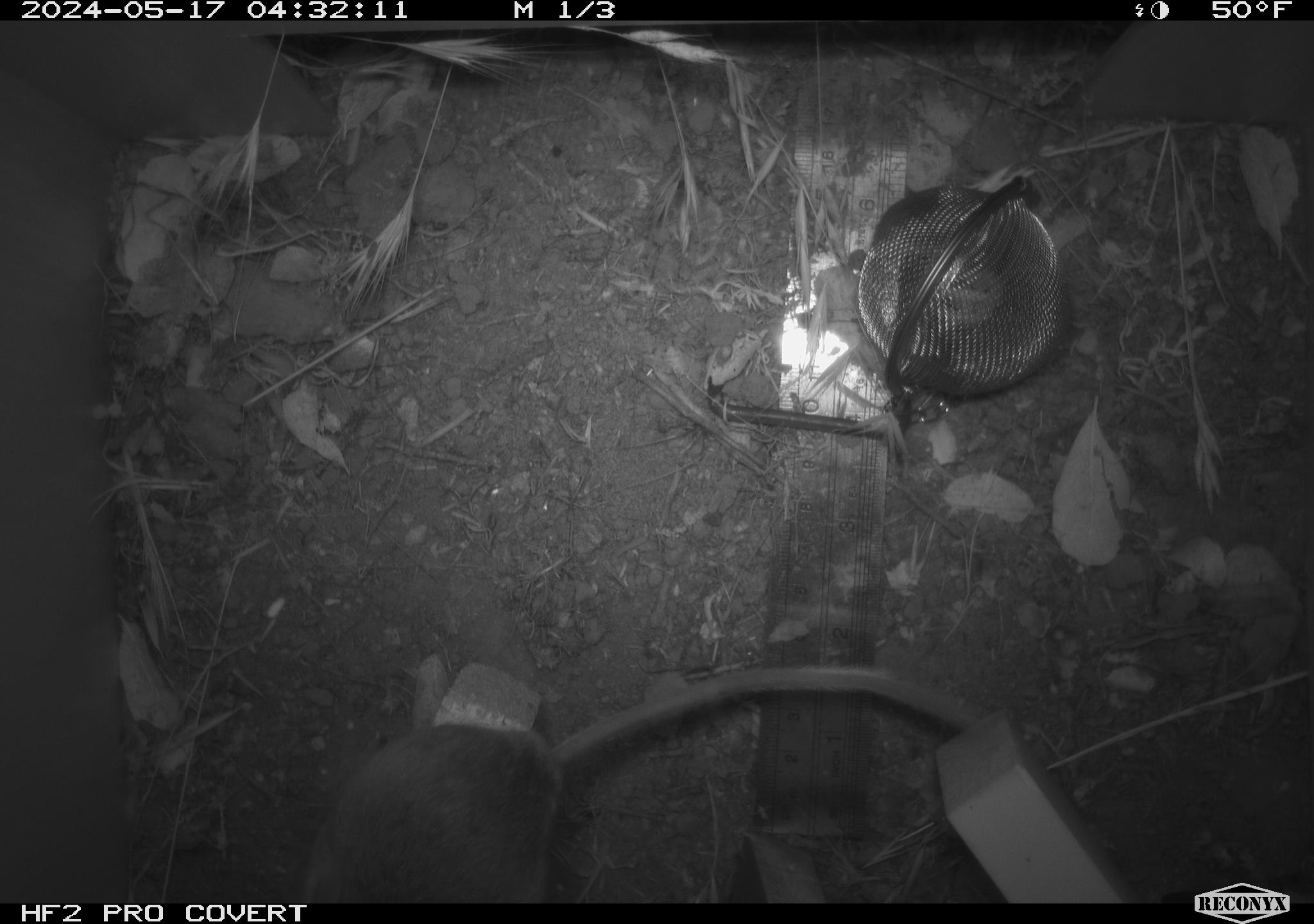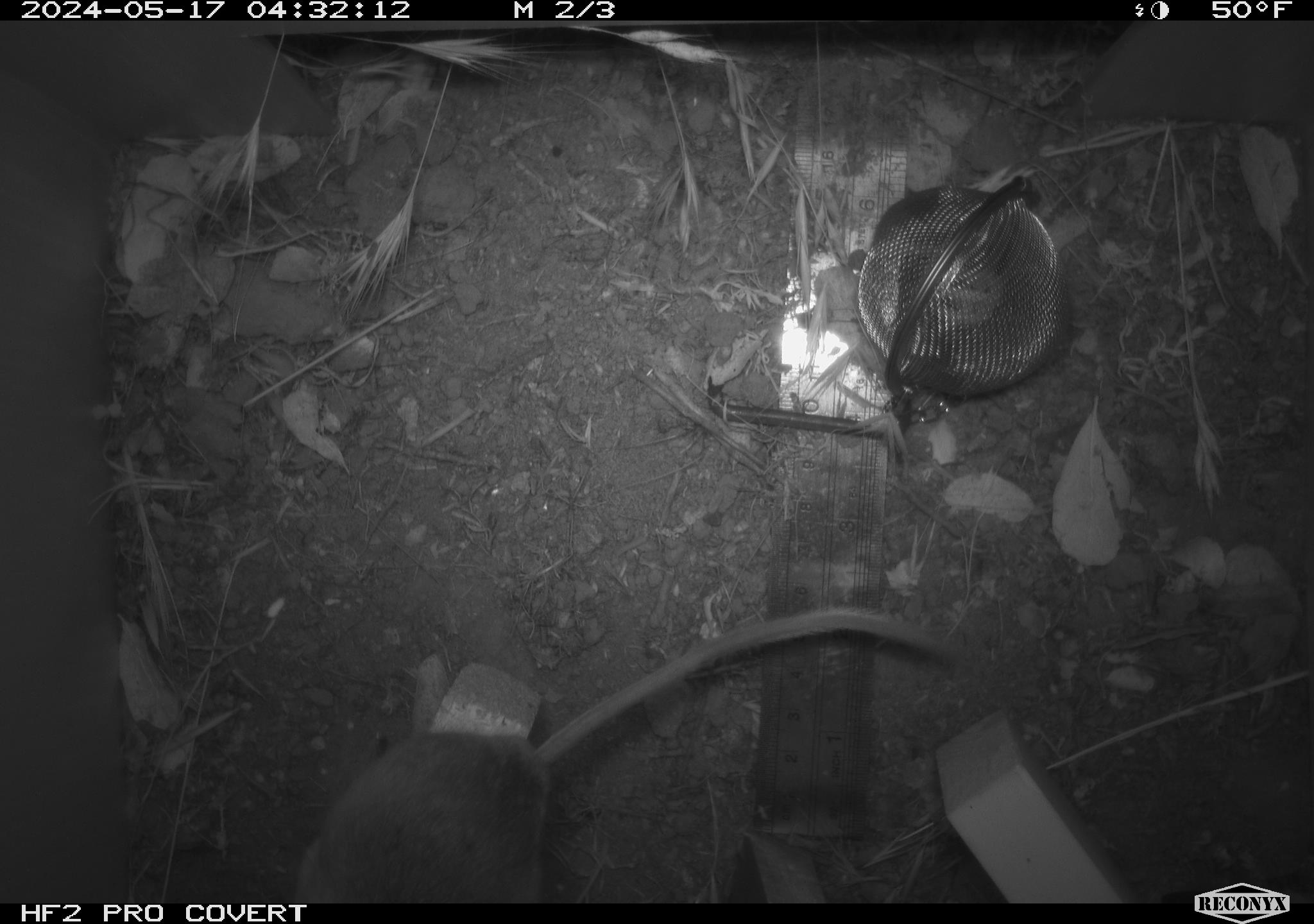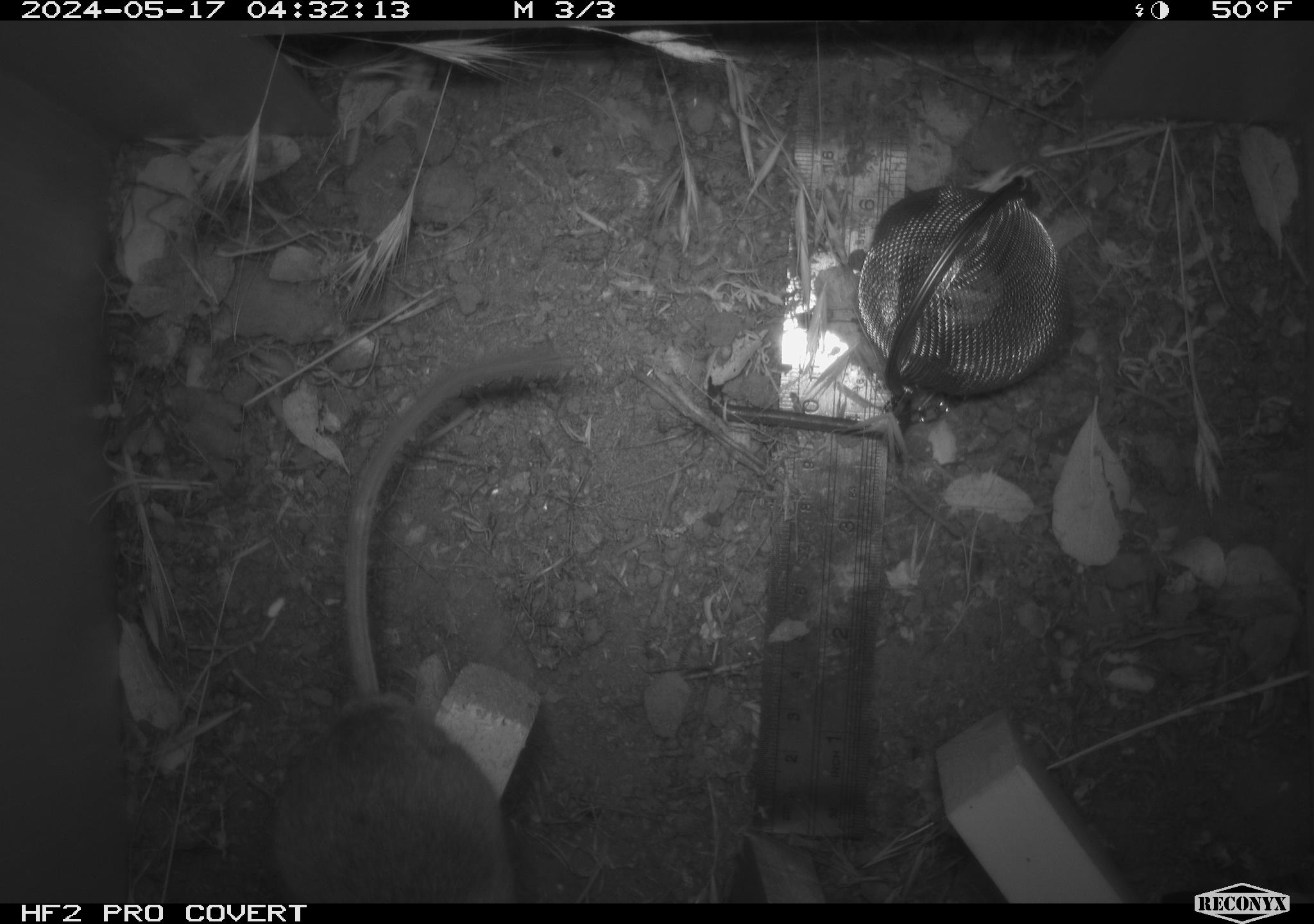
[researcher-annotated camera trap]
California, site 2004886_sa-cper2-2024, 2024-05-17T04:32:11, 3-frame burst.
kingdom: Animalia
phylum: Chordata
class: Mammalia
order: Rodentia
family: Heteromyidae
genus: Dipodomys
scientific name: Dipodomys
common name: kangaroo rats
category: dipodomys species